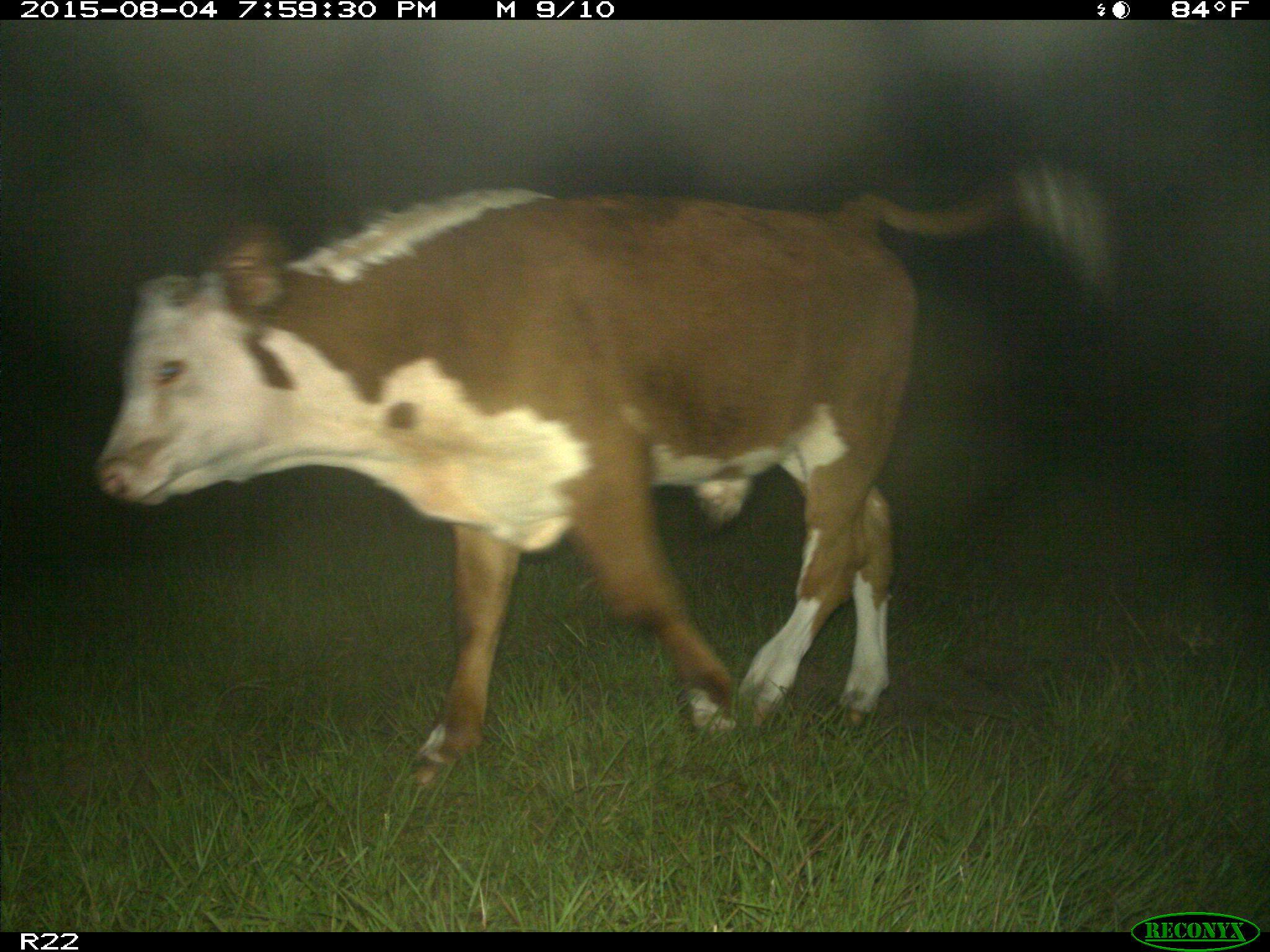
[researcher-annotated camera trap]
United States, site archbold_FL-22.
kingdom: Animalia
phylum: Chordata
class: Mammalia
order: Artiodactyla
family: Bovidae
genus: Bos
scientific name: Bos taurus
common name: domestic cow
Bos taurus (domestic cow).